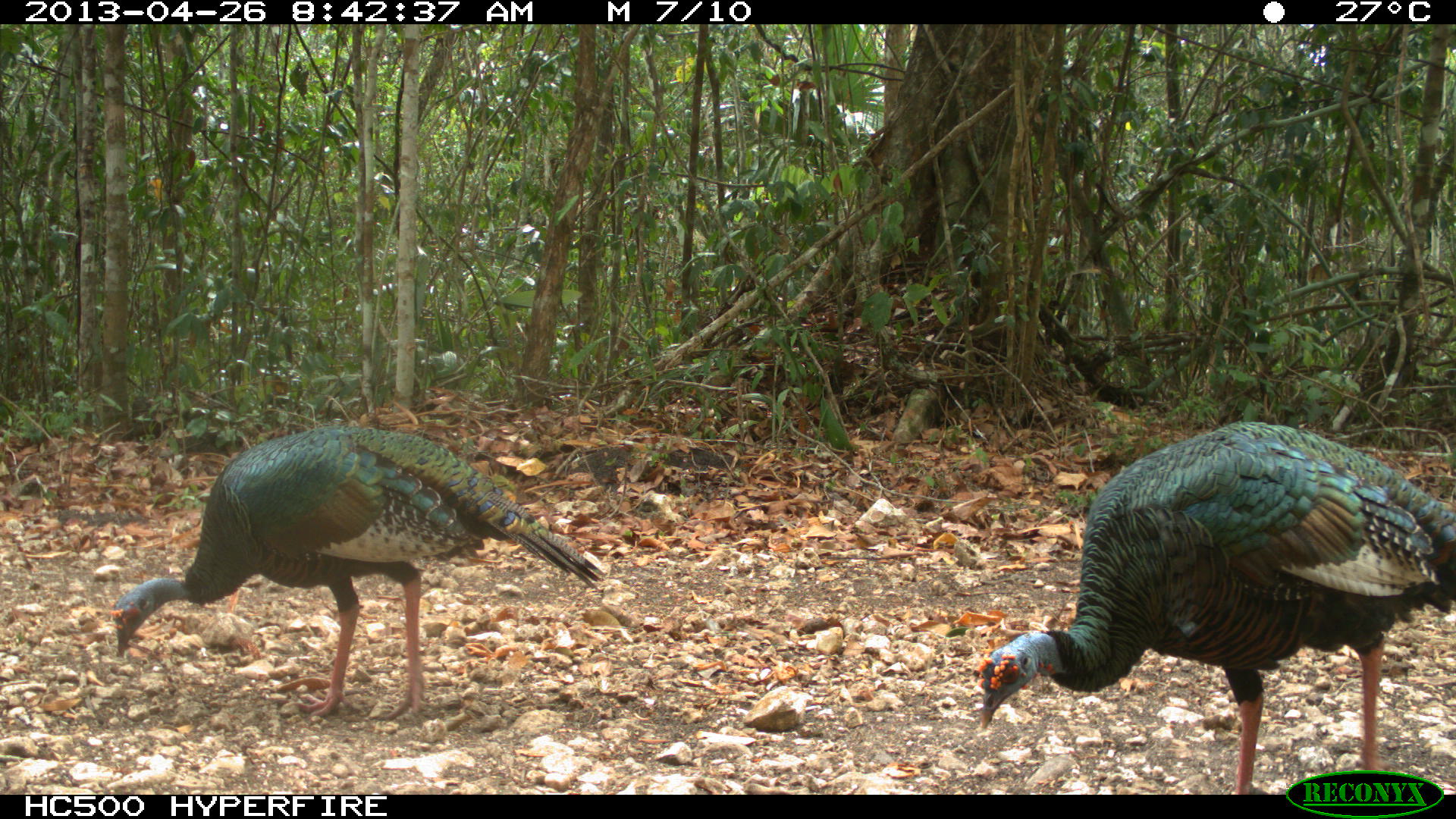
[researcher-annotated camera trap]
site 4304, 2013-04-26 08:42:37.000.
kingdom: Animalia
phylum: Chordata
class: Aves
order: Galliformes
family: Phasianidae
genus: Meleagris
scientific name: Meleagris ocellata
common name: ocellated turkey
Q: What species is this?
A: Meleagris ocellata (ocellated turkey).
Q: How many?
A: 2.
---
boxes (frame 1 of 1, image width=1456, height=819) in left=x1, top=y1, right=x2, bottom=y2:
meleagris ocellata: left=973, top=414, right=1451, bottom=795; left=104, top=423, right=607, bottom=721